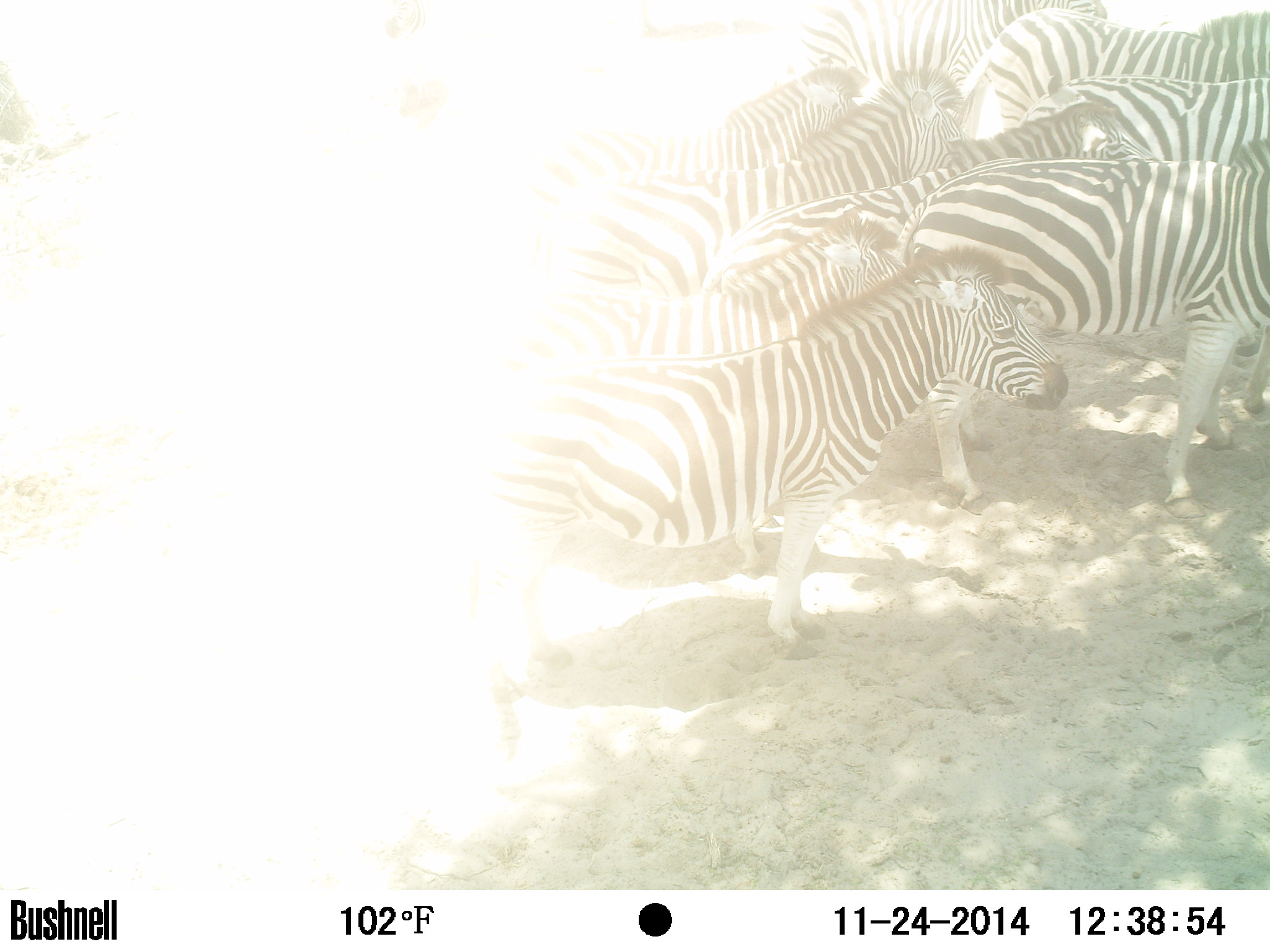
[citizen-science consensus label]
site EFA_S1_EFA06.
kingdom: Animalia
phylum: Chordata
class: Mammalia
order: Perissodactyla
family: Equidae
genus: Equus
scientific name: Equus quagga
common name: plains zebra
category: zebraplains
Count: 10.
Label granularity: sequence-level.